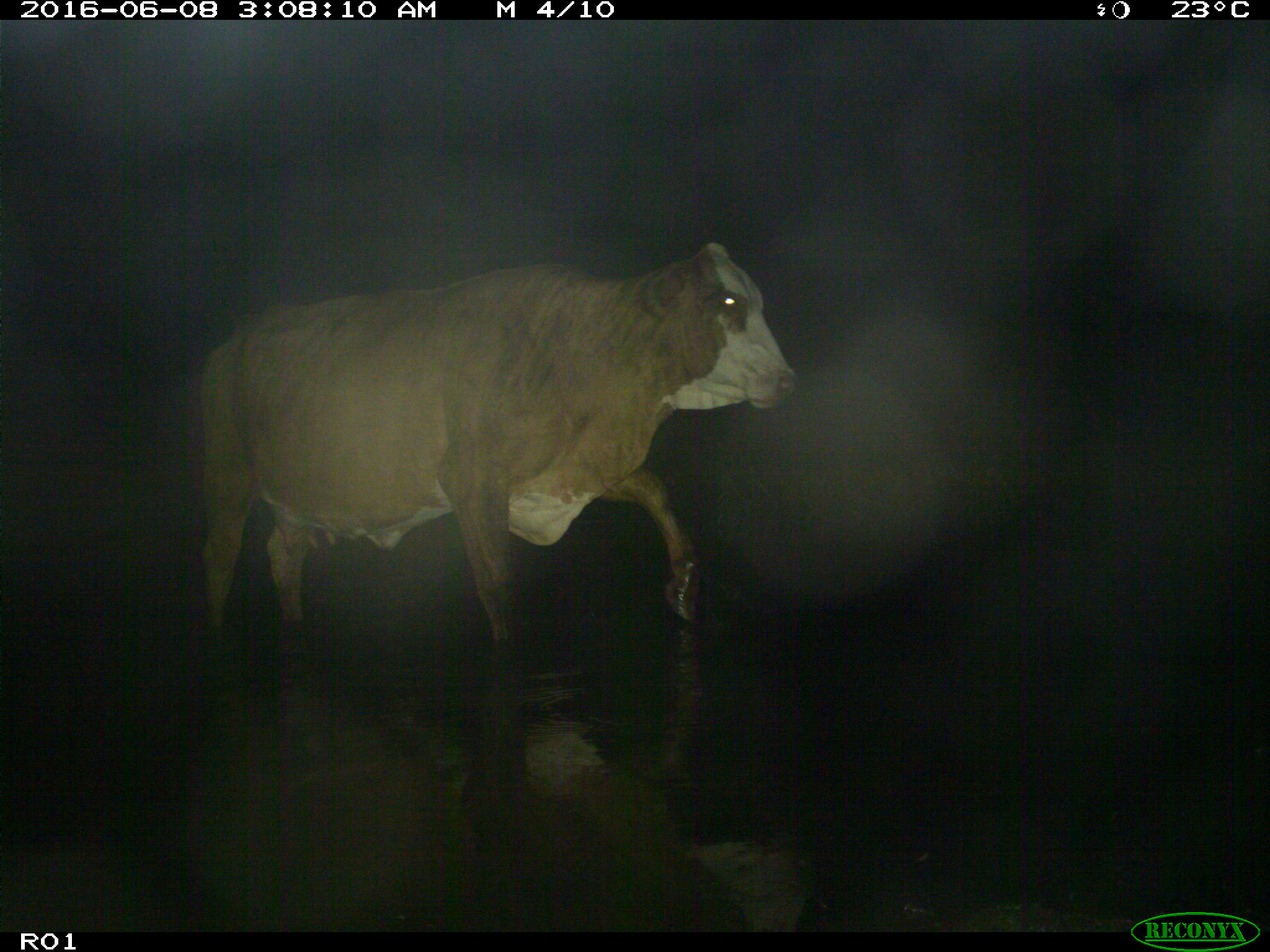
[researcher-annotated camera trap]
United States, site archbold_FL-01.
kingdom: Animalia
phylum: Chordata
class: Mammalia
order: Artiodactyla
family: Bovidae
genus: Bos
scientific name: Bos taurus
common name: domestic cow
Bos taurus (domestic cow).